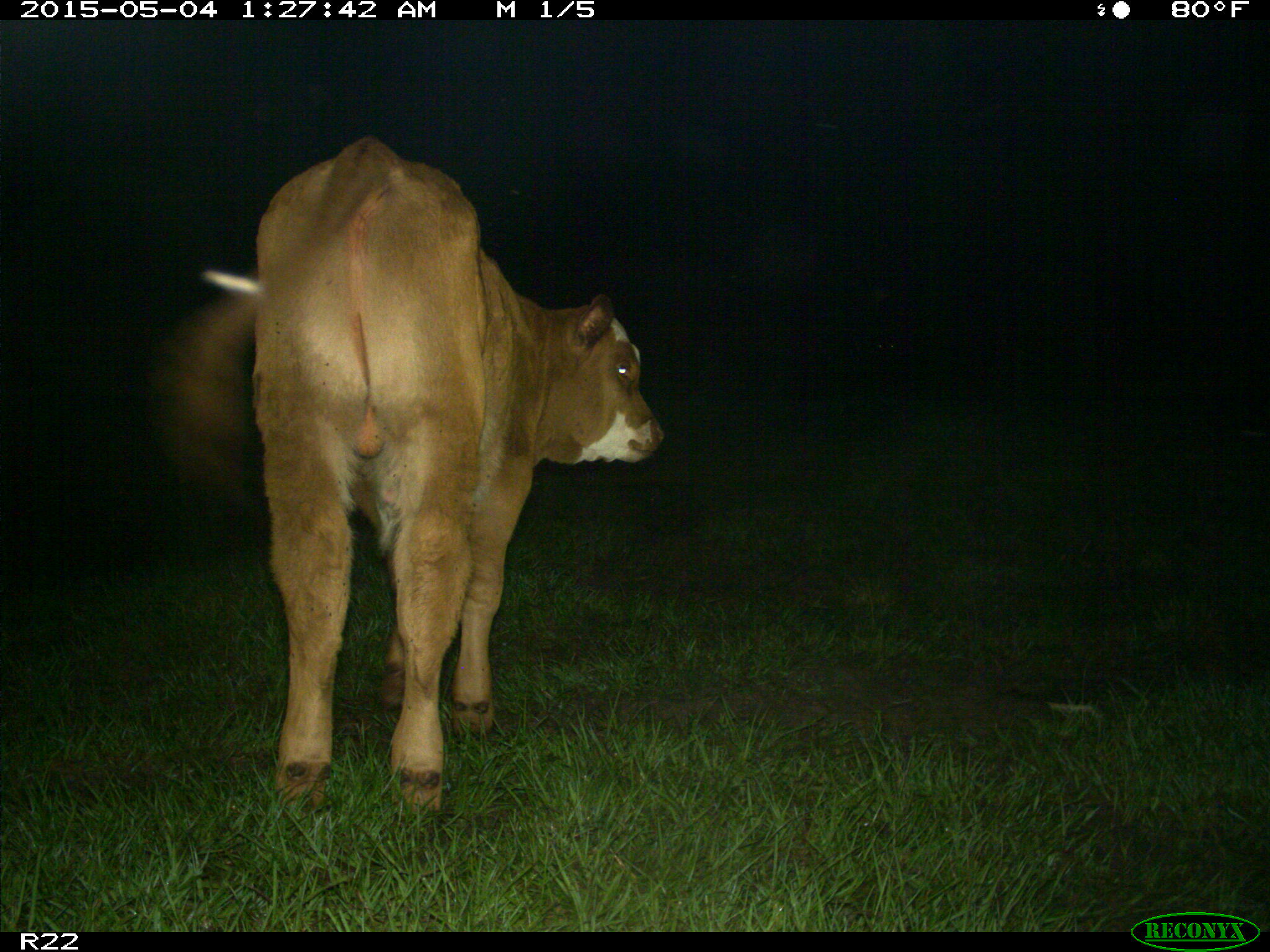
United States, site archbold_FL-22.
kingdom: Animalia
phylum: Chordata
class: Mammalia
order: Artiodactyla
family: Bovidae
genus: Bos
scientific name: Bos taurus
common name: domestic cow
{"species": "Bos taurus (domestic cow)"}